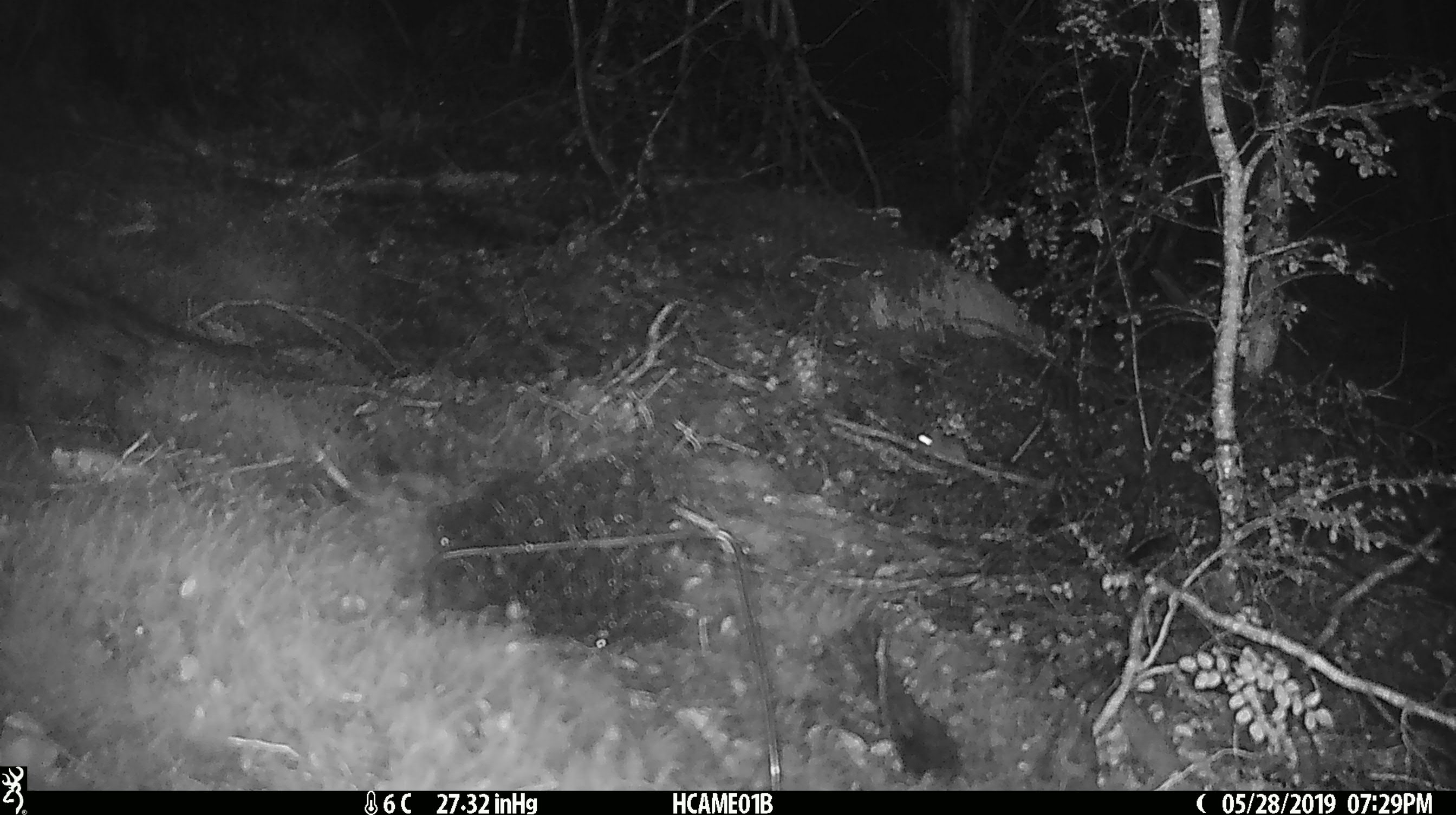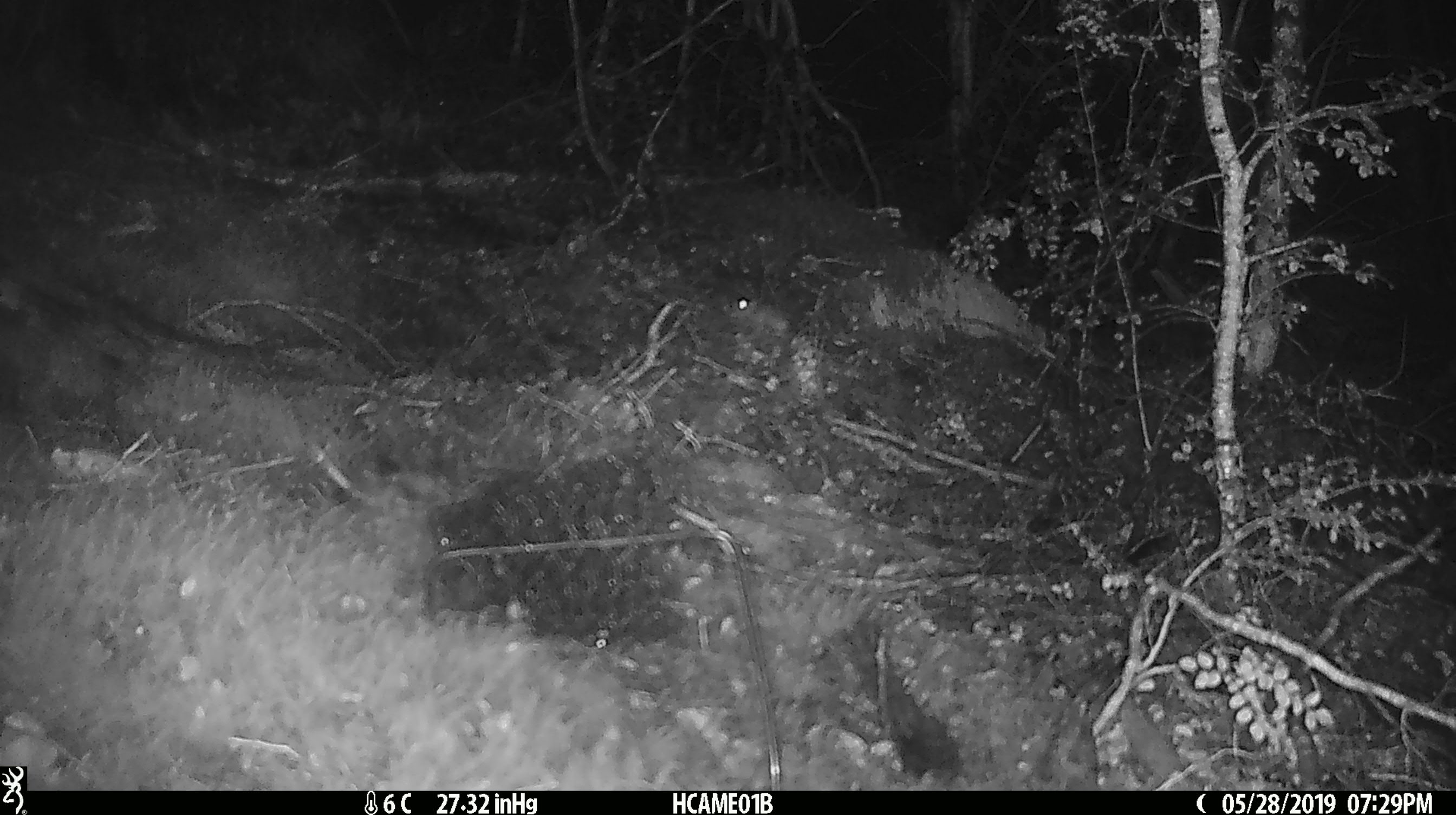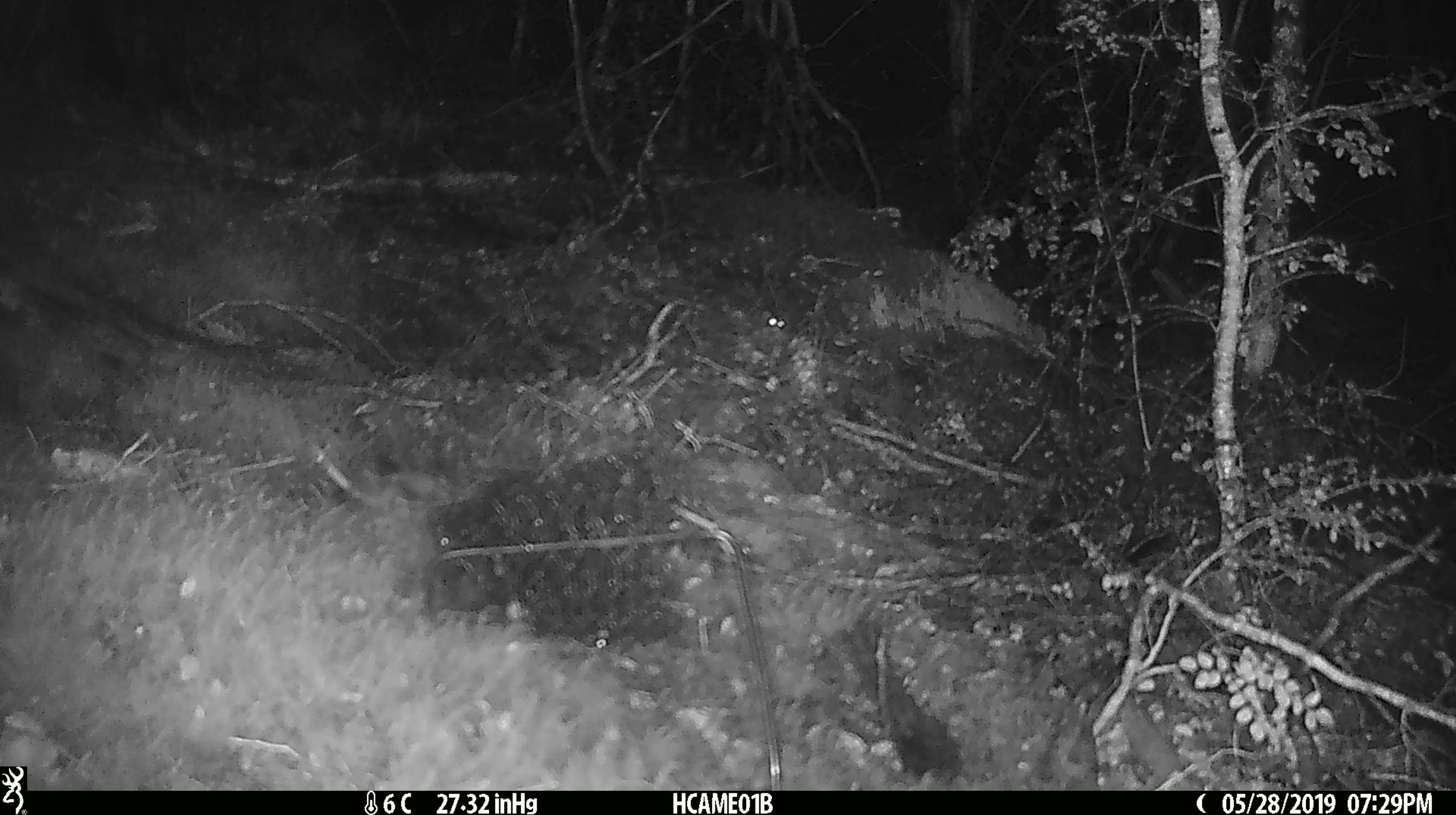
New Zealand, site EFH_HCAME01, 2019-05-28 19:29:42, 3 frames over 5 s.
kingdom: Animalia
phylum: Chordata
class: Mammalia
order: Rodentia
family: Muridae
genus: Mus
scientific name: Mus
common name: mouse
Mouse (Mus).